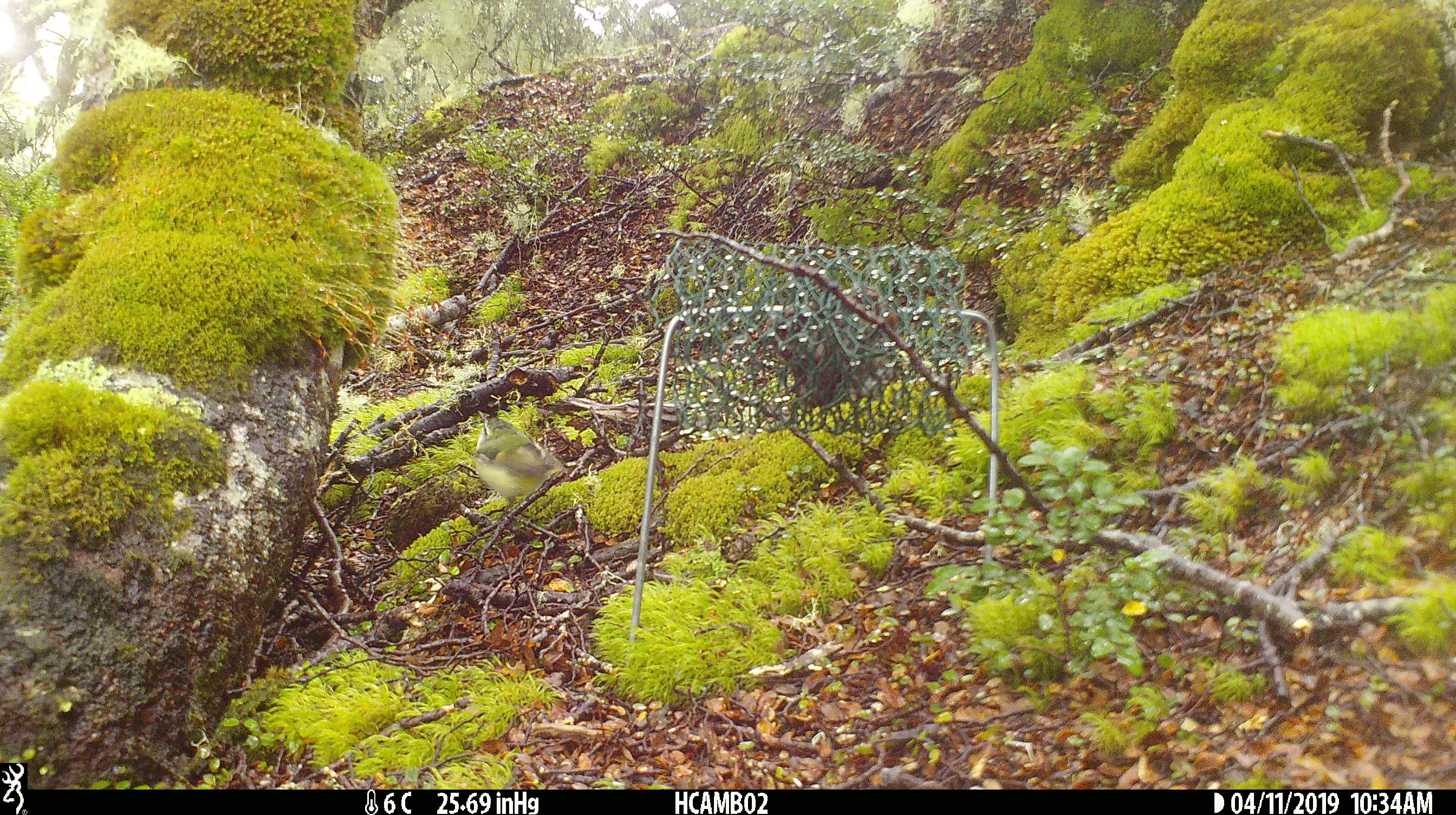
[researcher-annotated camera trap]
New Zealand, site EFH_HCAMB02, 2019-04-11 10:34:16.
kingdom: Animalia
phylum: Chordata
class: Aves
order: Passeriformes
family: Acanthisittidae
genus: Acanthisitta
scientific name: Acanthisitta chloris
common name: rifleman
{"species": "rifleman (Acanthisitta chloris)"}